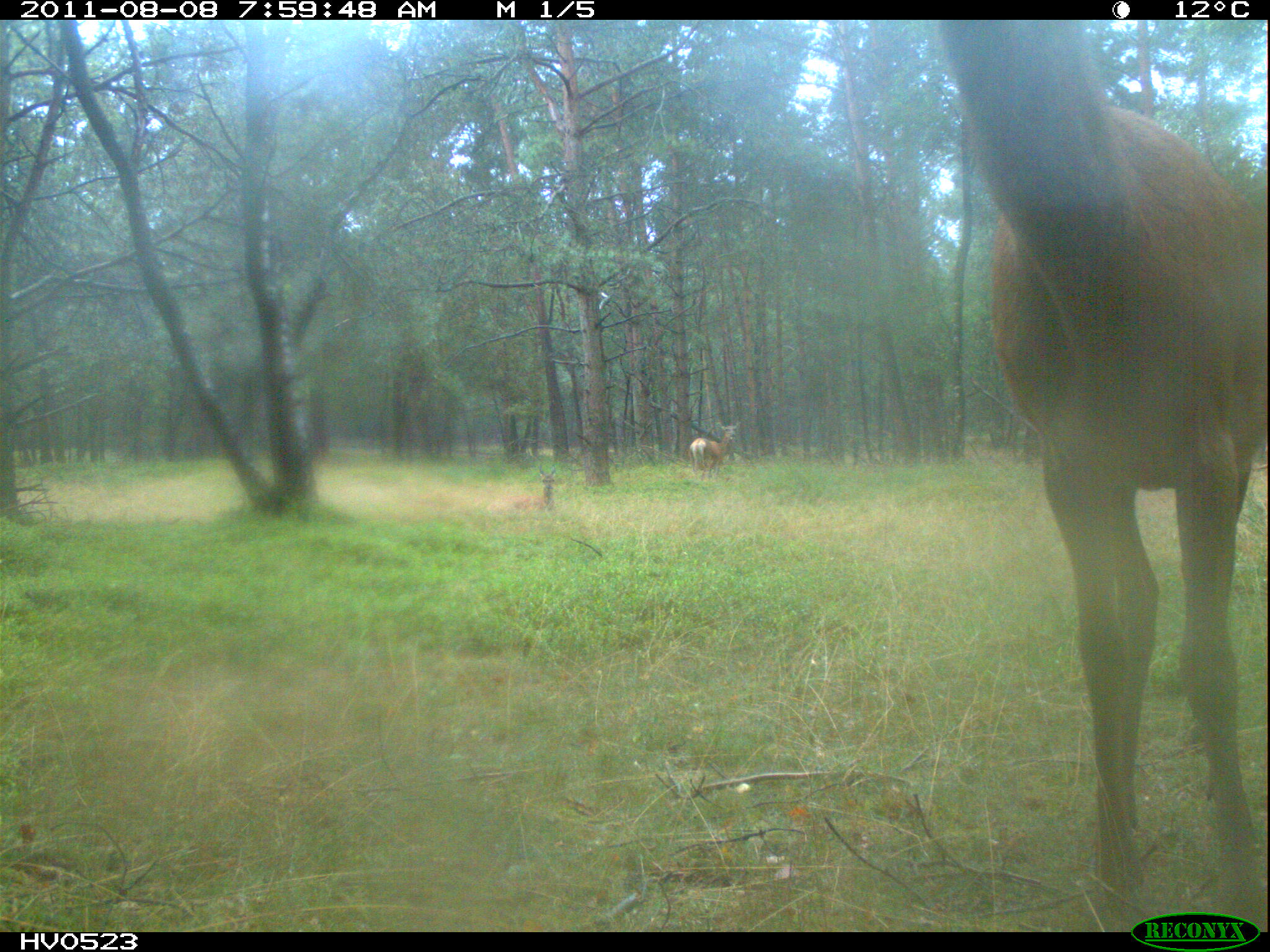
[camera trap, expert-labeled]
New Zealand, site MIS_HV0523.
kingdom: Animalia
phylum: Chordata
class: Mammalia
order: Artiodactyla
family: Cervidae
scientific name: Cervidae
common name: deer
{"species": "deer (Cervidae)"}